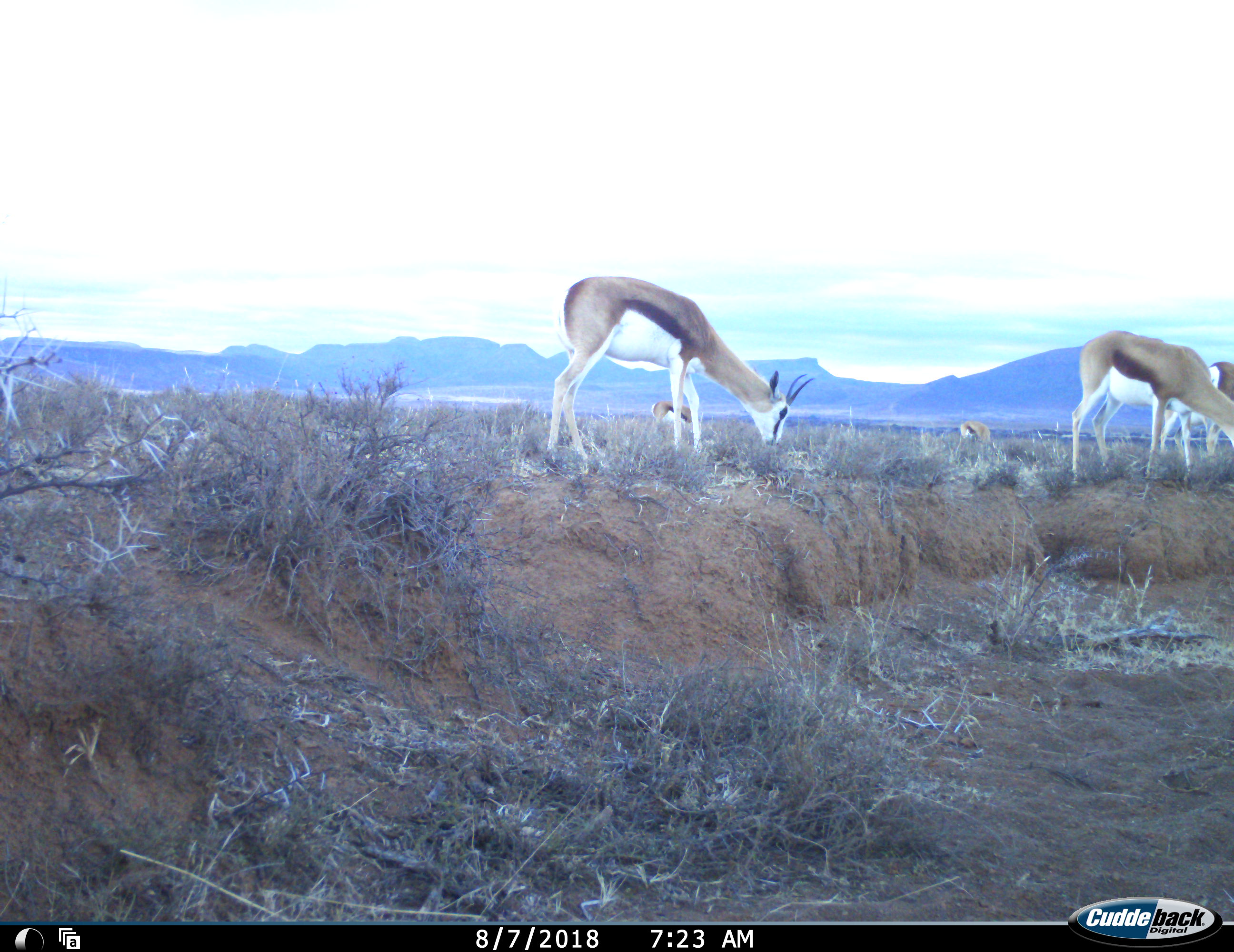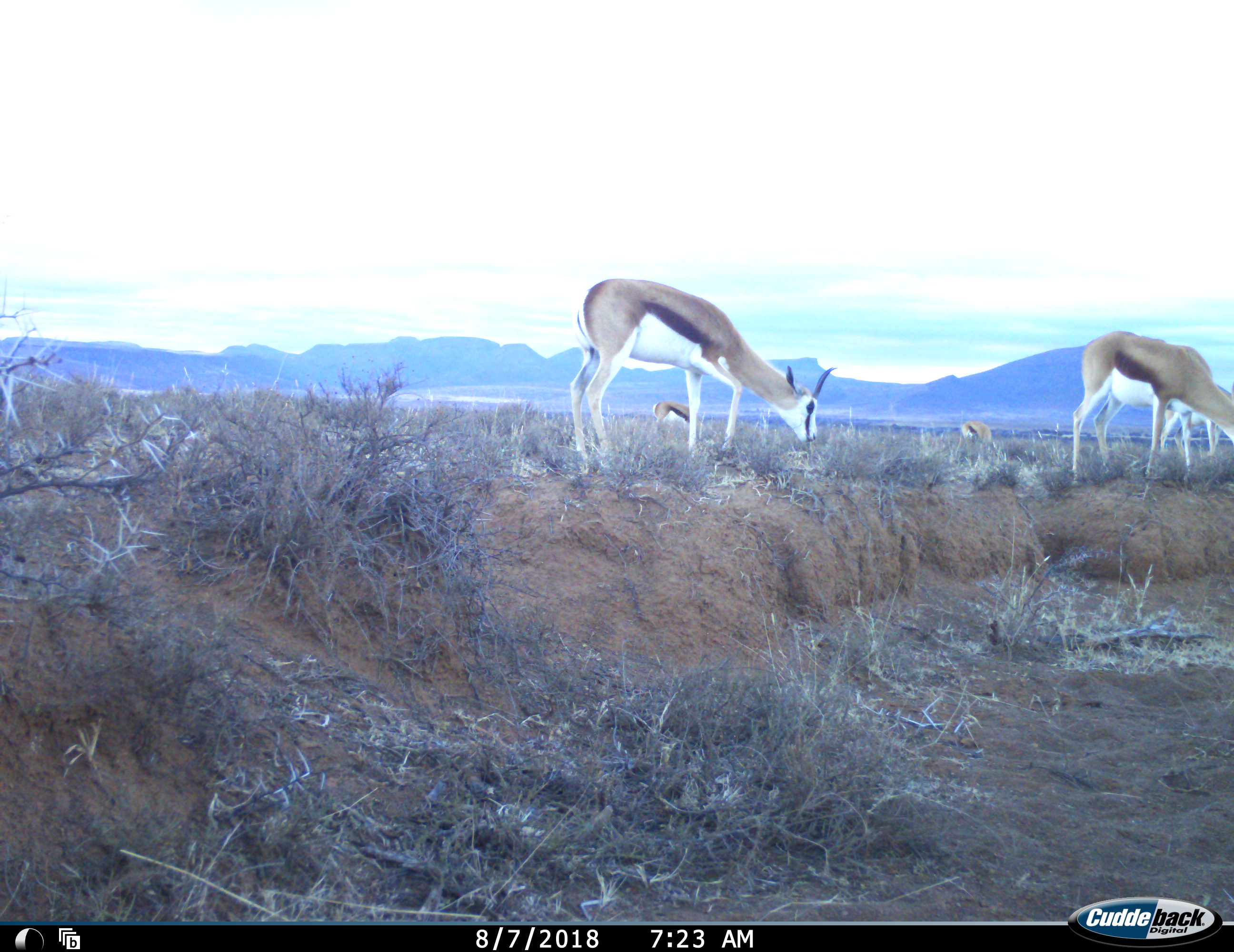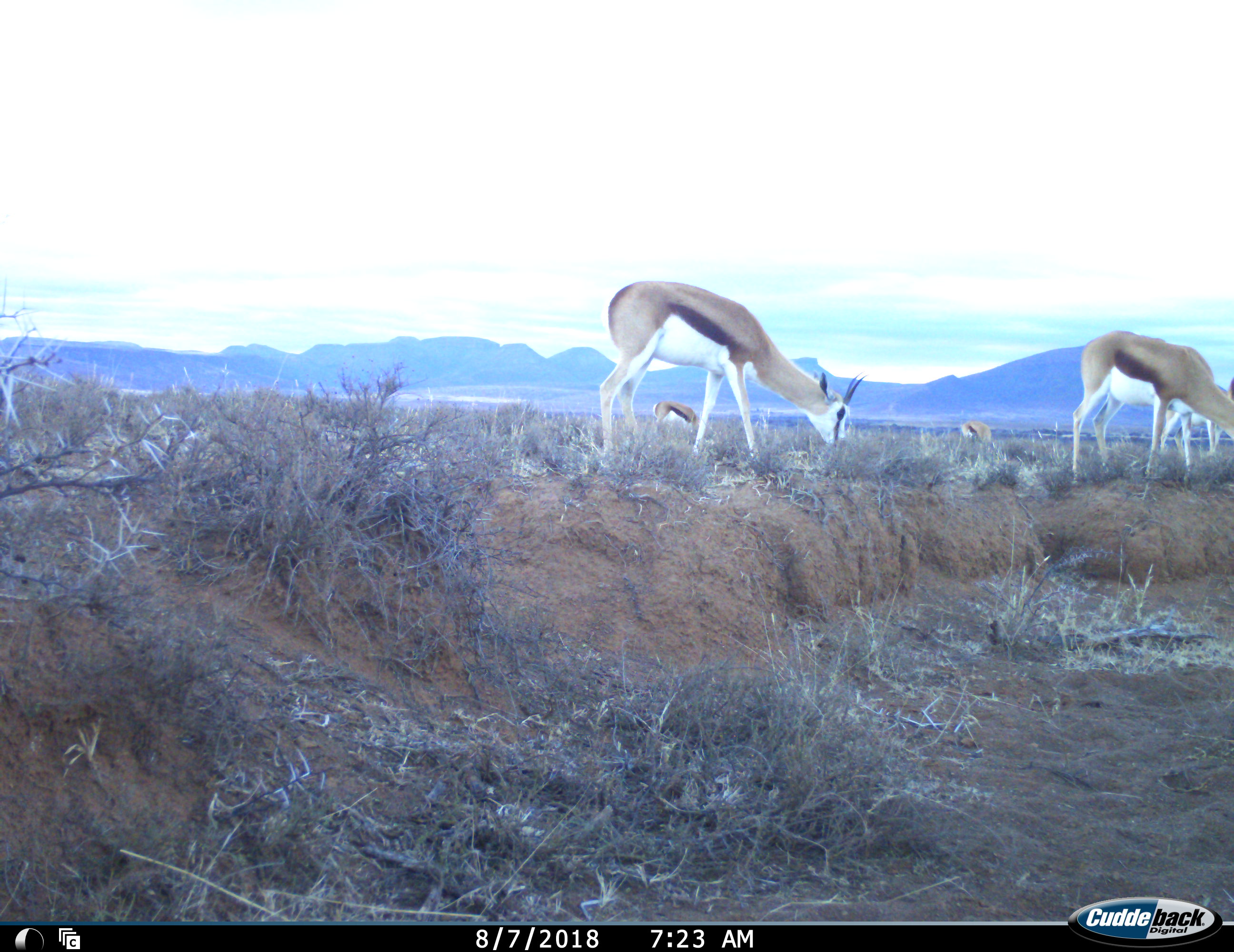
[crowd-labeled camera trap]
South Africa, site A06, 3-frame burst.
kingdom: Animalia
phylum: Chordata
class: Mammalia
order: Artiodactyla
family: Bovidae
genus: Antidorcas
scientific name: Antidorcas marsupialis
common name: springbok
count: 5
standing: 11%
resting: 0%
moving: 11%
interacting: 0%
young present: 11%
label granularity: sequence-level